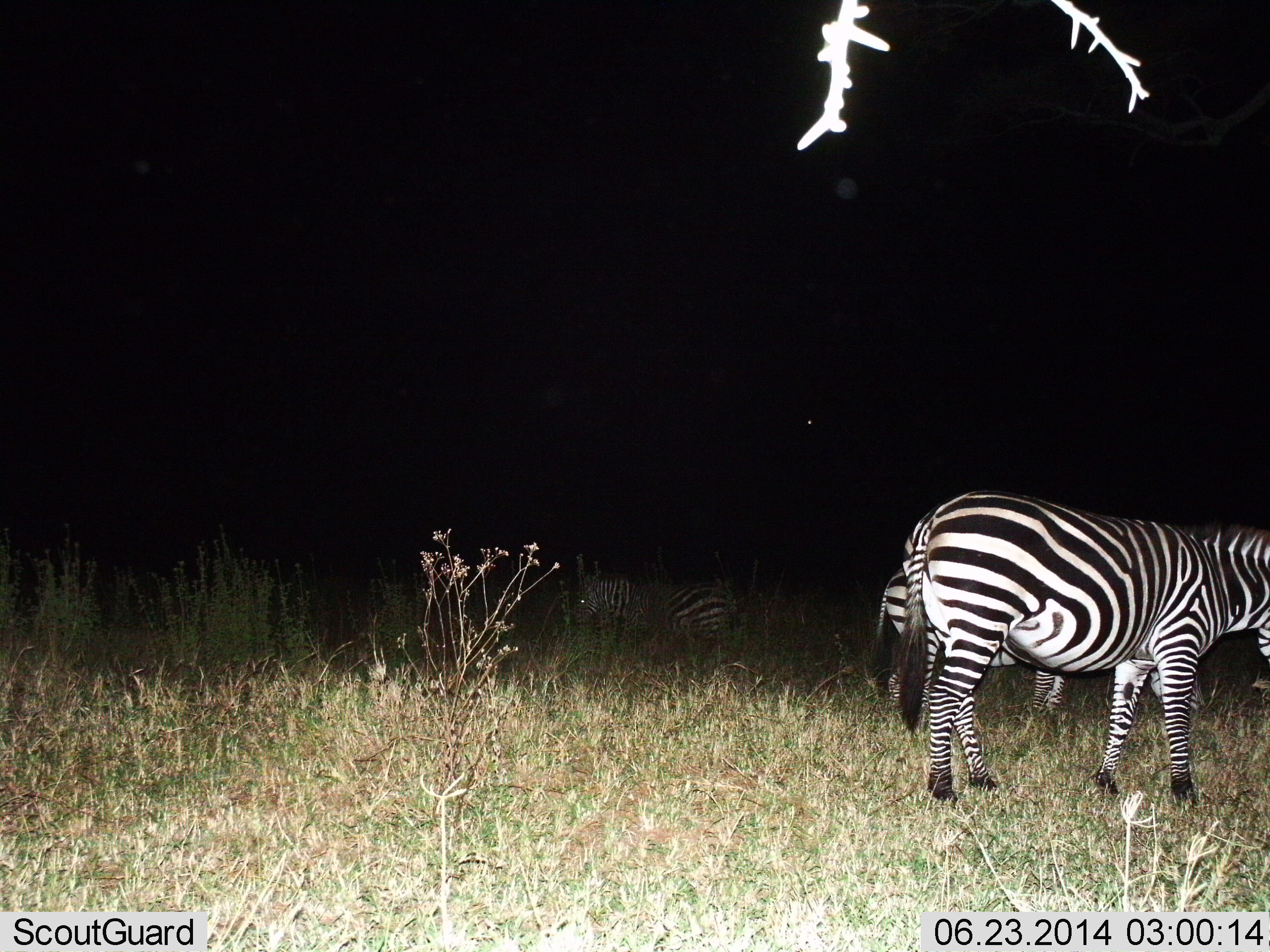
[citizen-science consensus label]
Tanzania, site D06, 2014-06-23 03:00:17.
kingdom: Animalia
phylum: Chordata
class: Mammalia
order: Perissodactyla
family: Equidae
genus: Equus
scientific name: Equus quagga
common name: plains zebra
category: zebra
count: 3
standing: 90%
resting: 20%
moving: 20%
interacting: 0%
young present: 0%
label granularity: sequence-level